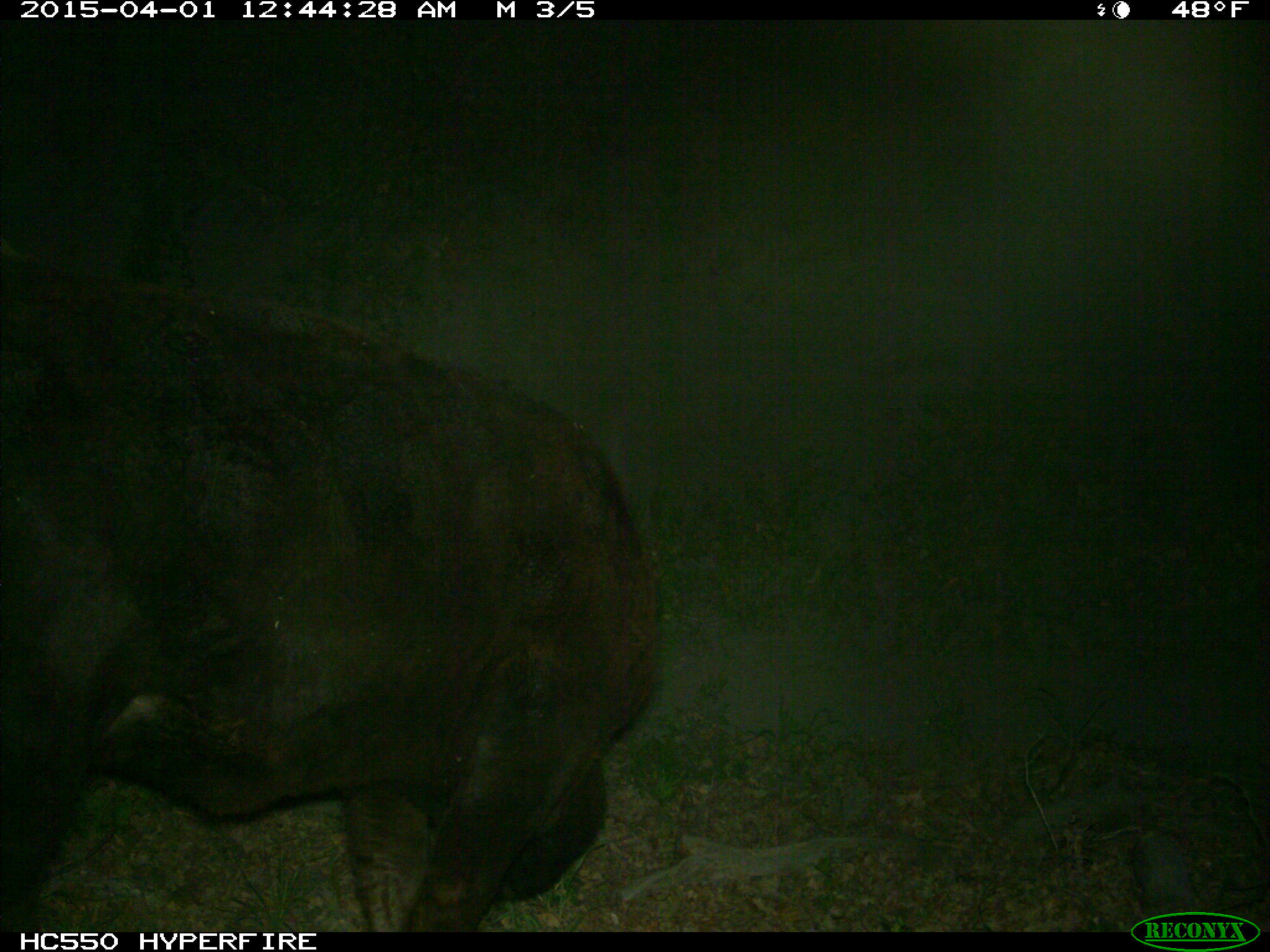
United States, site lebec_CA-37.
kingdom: Animalia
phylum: Chordata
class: Mammalia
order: Artiodactyla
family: Bovidae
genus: Bos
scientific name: Bos taurus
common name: domestic cow